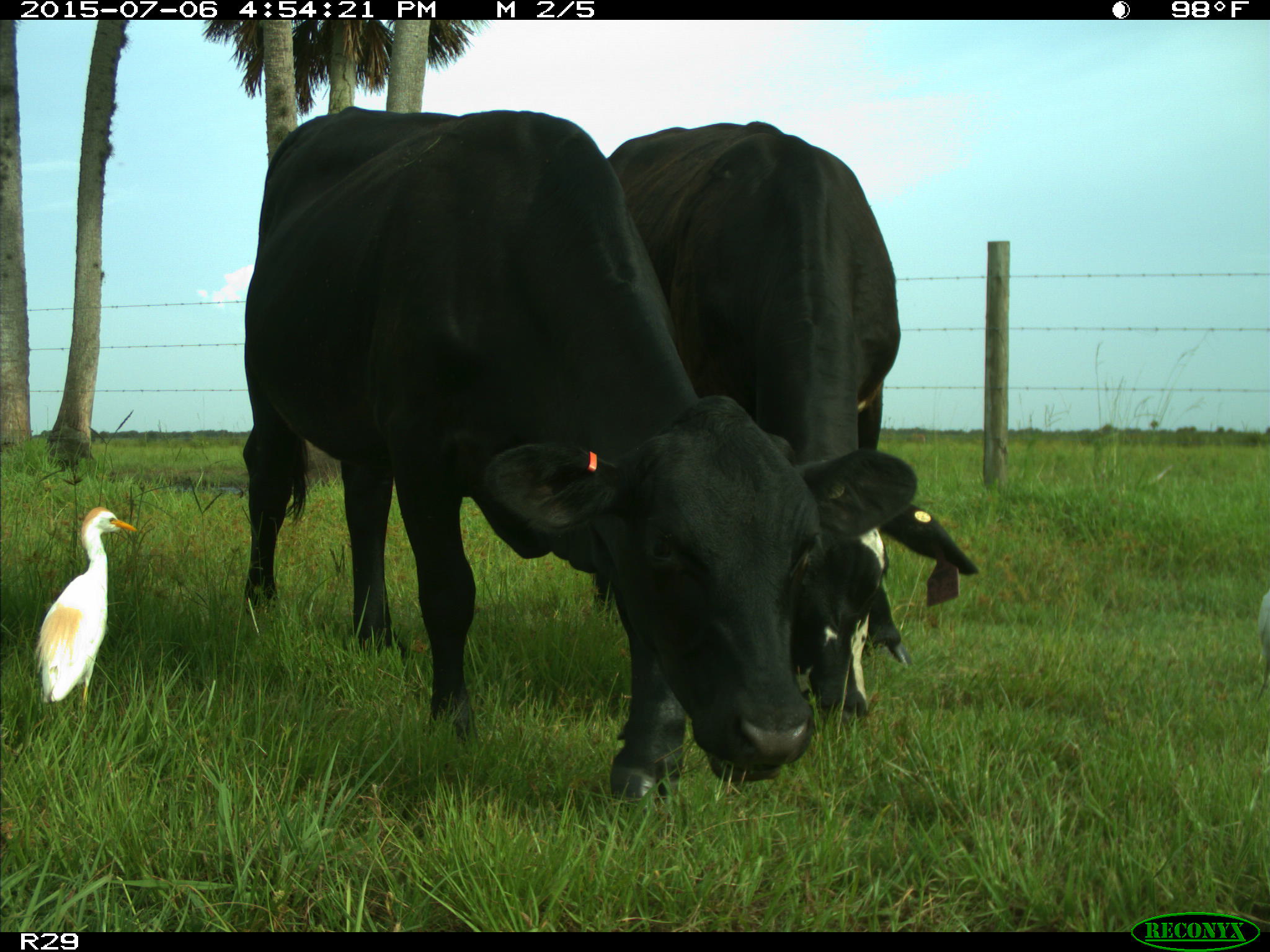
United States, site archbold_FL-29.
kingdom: Animalia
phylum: Chordata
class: Mammalia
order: Artiodactyla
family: Bovidae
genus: Bos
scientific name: Bos taurus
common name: domestic cow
Bos taurus (domestic cow).